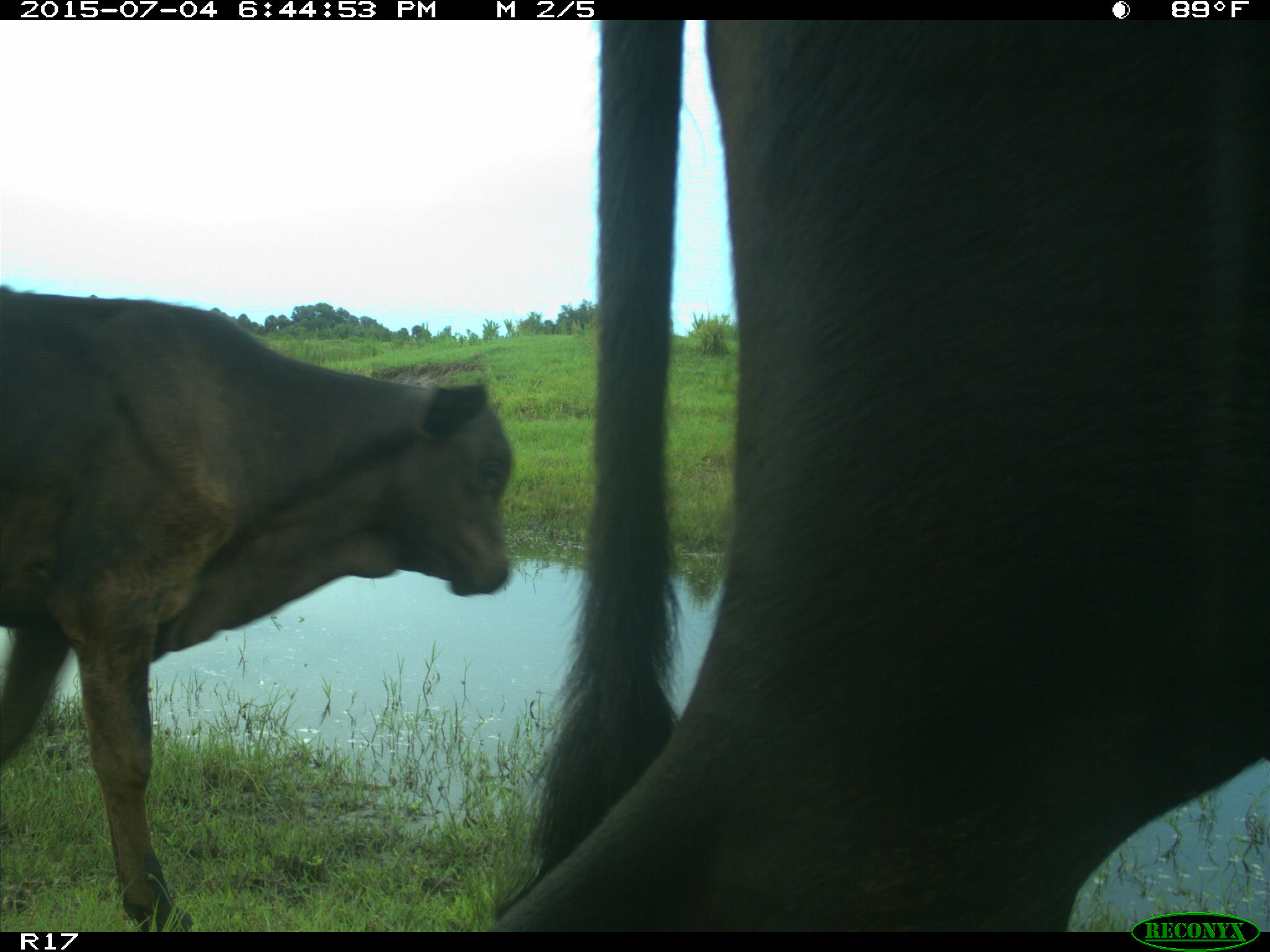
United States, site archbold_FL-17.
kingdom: Animalia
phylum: Chordata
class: Mammalia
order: Artiodactyla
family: Bovidae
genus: Bos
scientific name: Bos taurus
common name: domestic cow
Bos taurus (domestic cow).